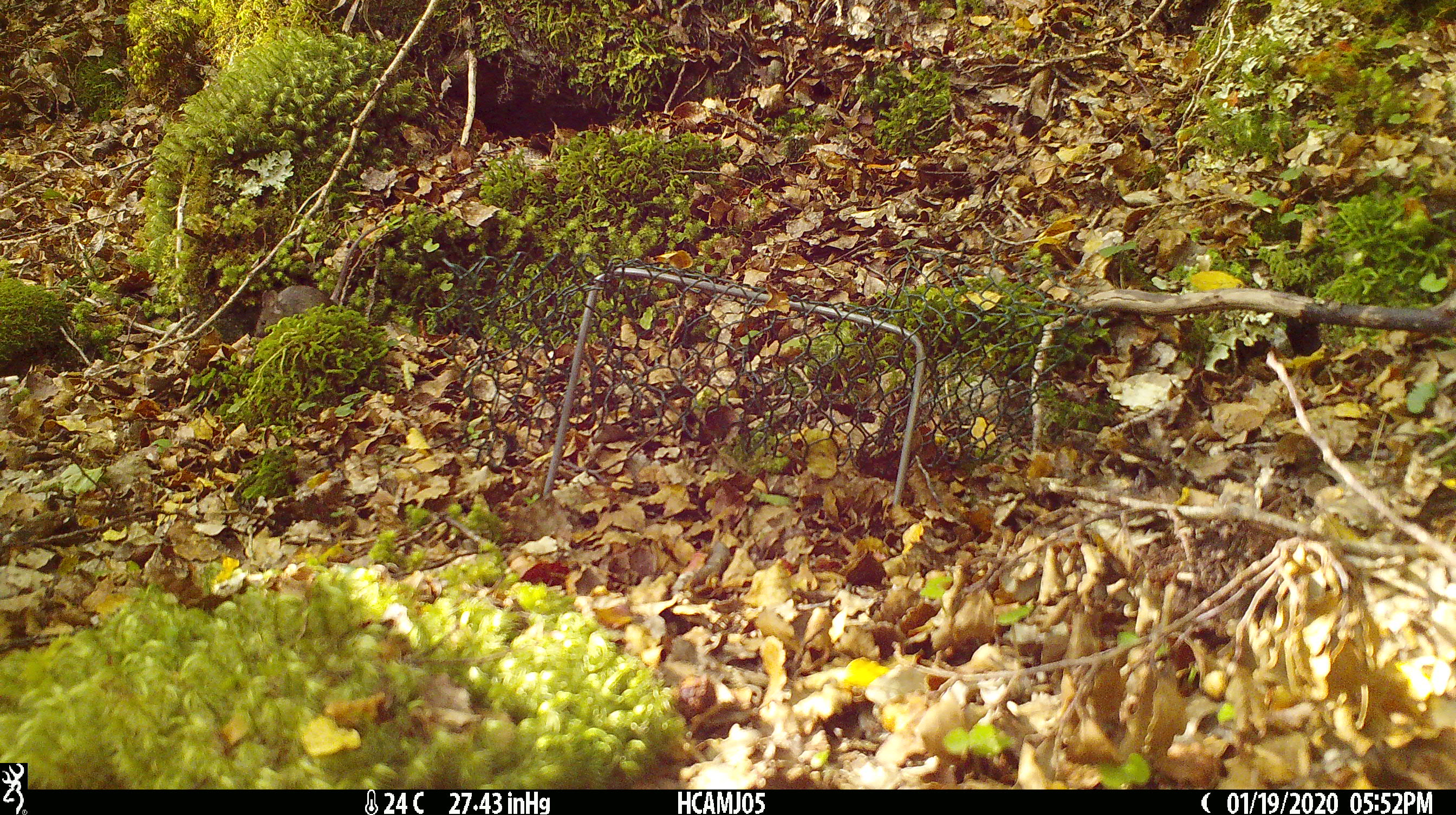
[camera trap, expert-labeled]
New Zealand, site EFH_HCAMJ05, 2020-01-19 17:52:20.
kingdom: Animalia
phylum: Chordata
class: Mammalia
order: Rodentia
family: Muridae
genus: Mus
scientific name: Mus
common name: mouse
Mouse (Mus).